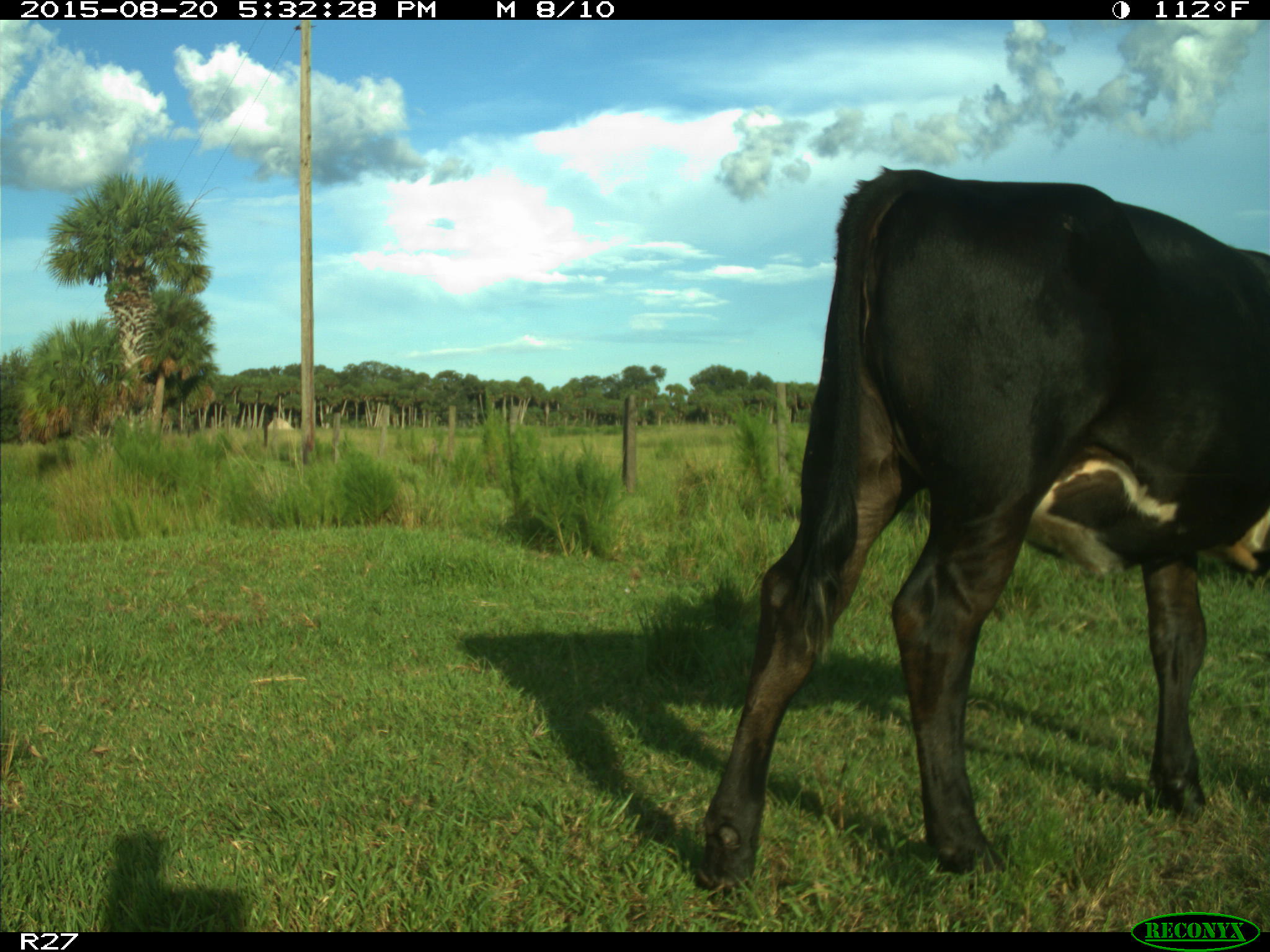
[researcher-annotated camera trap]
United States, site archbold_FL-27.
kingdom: Animalia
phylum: Chordata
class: Mammalia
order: Artiodactyla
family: Bovidae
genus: Bos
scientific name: Bos taurus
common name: domestic cow